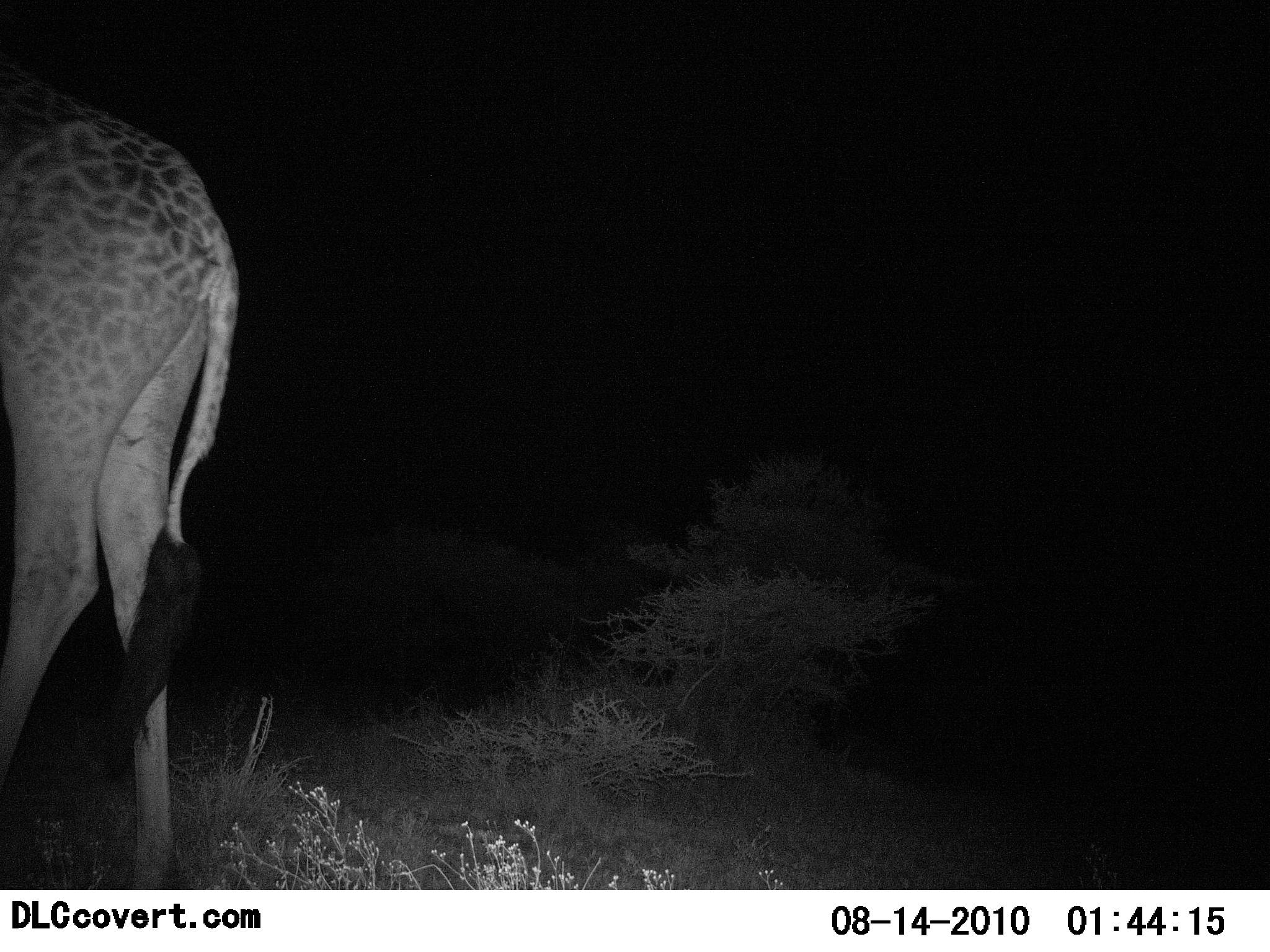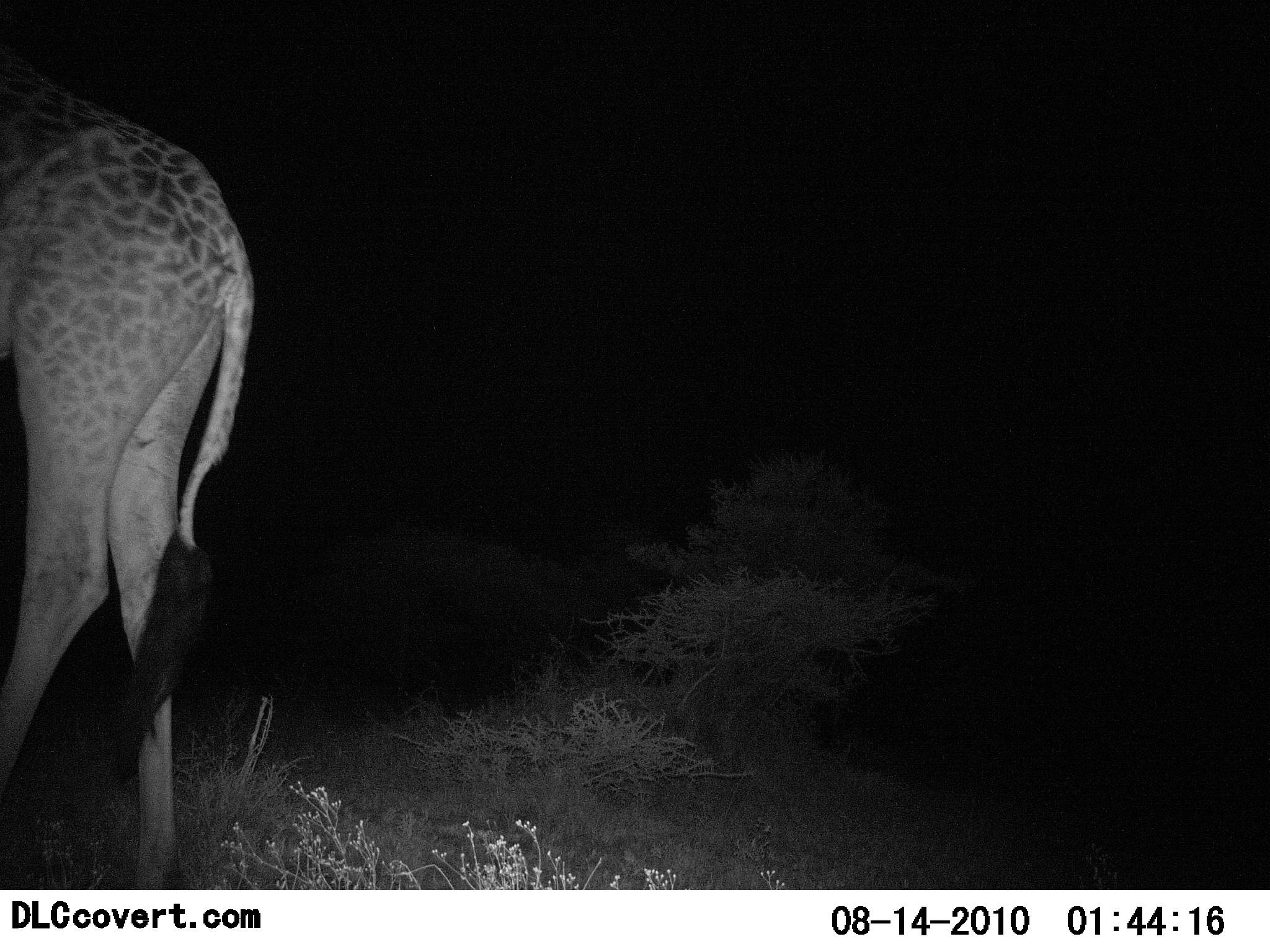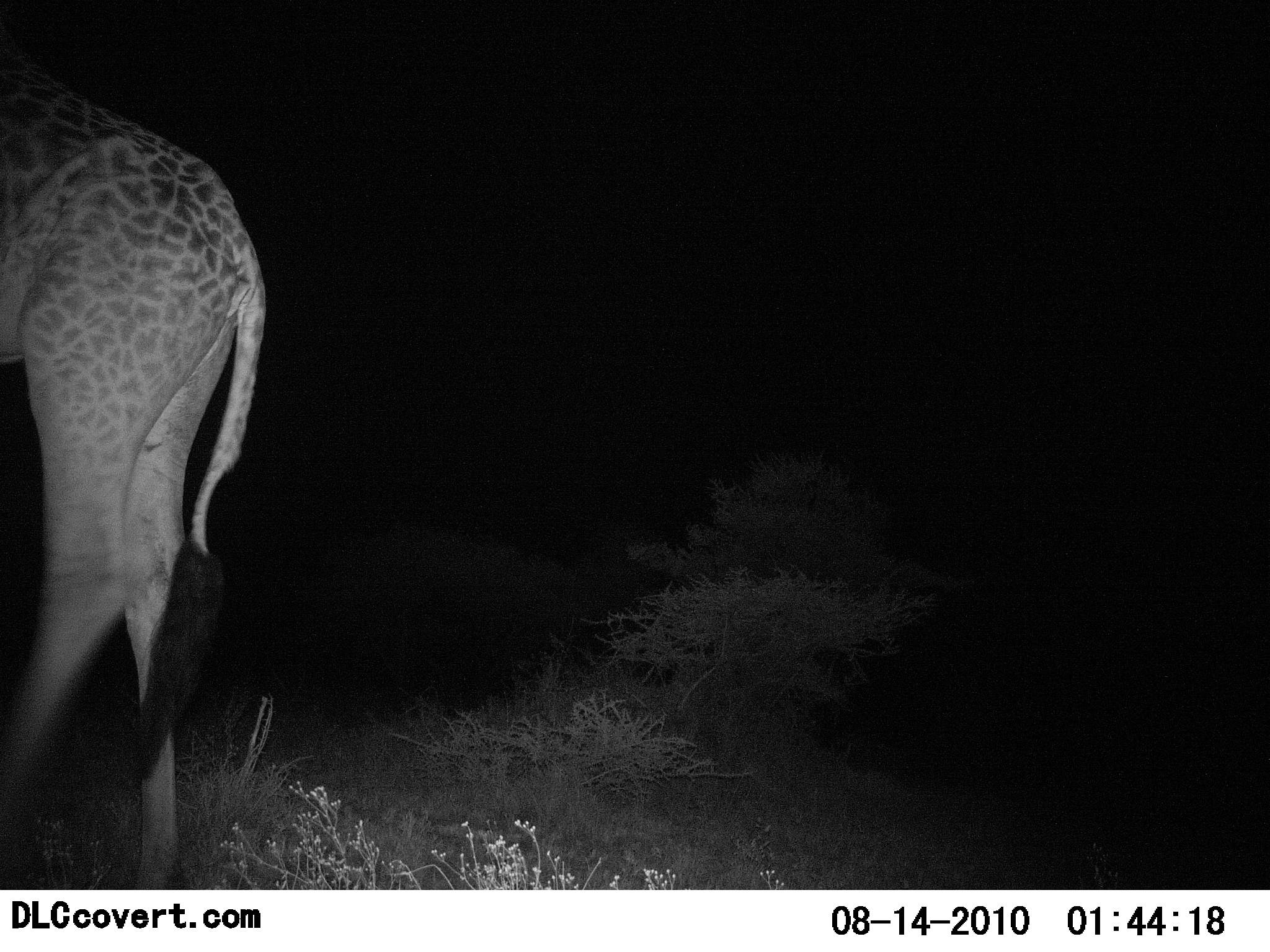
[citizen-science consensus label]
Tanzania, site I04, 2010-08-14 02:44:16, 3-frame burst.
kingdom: Animalia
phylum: Chordata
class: Mammalia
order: Artiodactyla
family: Giraffidae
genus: Giraffa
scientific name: Giraffa camelopardalis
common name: giraffe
Giraffe (Giraffa camelopardalis), count 1. Behavior (volunteer vote fractions): standing 78%, resting 4%, moving 9%, interacting 0%. Young present (vote fraction): 0%. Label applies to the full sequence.